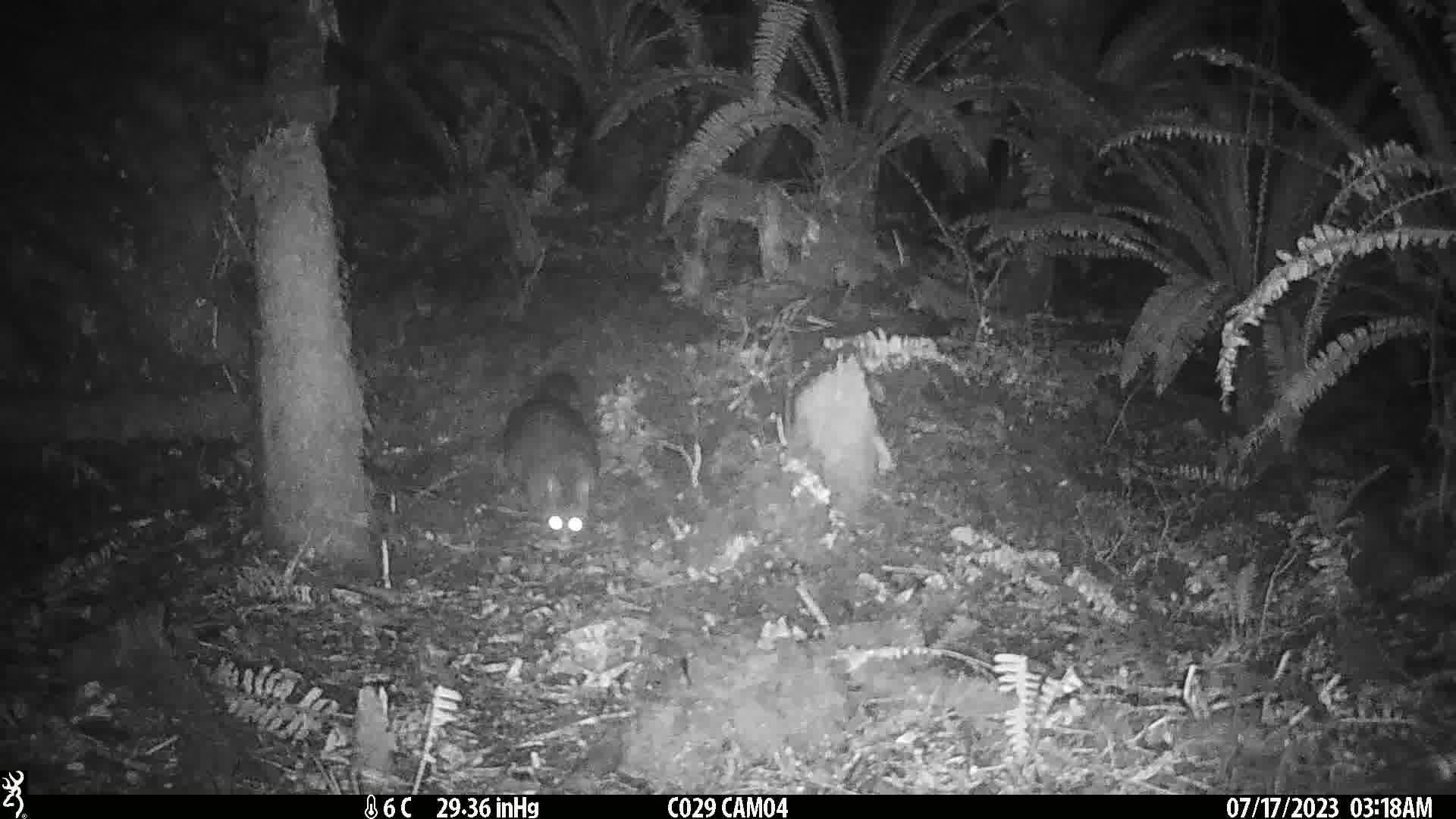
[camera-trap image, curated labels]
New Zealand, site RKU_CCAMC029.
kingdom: Animalia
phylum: Chordata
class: Mammalia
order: Diprotodontia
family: Phalangeridae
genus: Trichosurus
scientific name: Trichosurus vulpecula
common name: common brushtail possum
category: possum